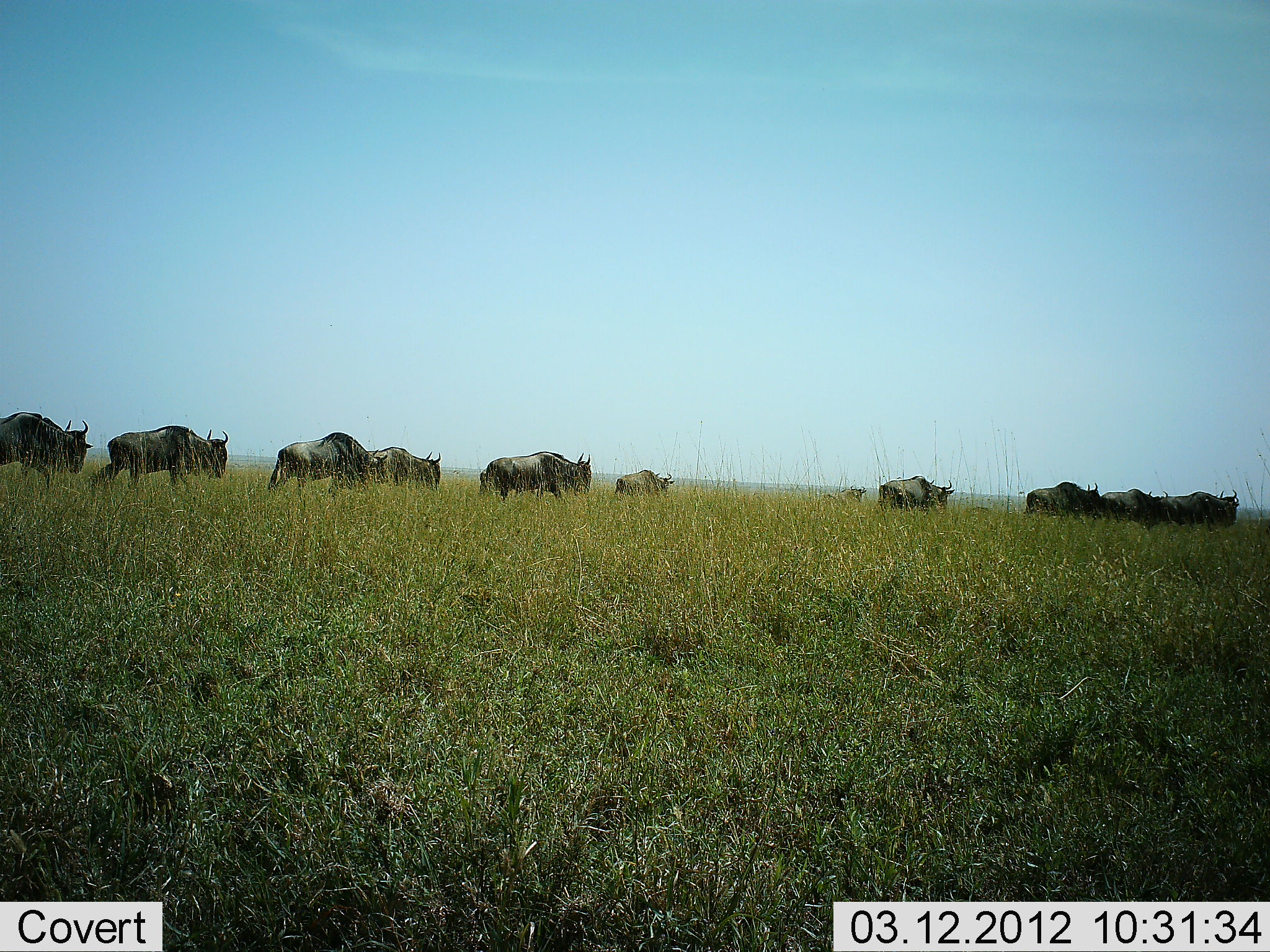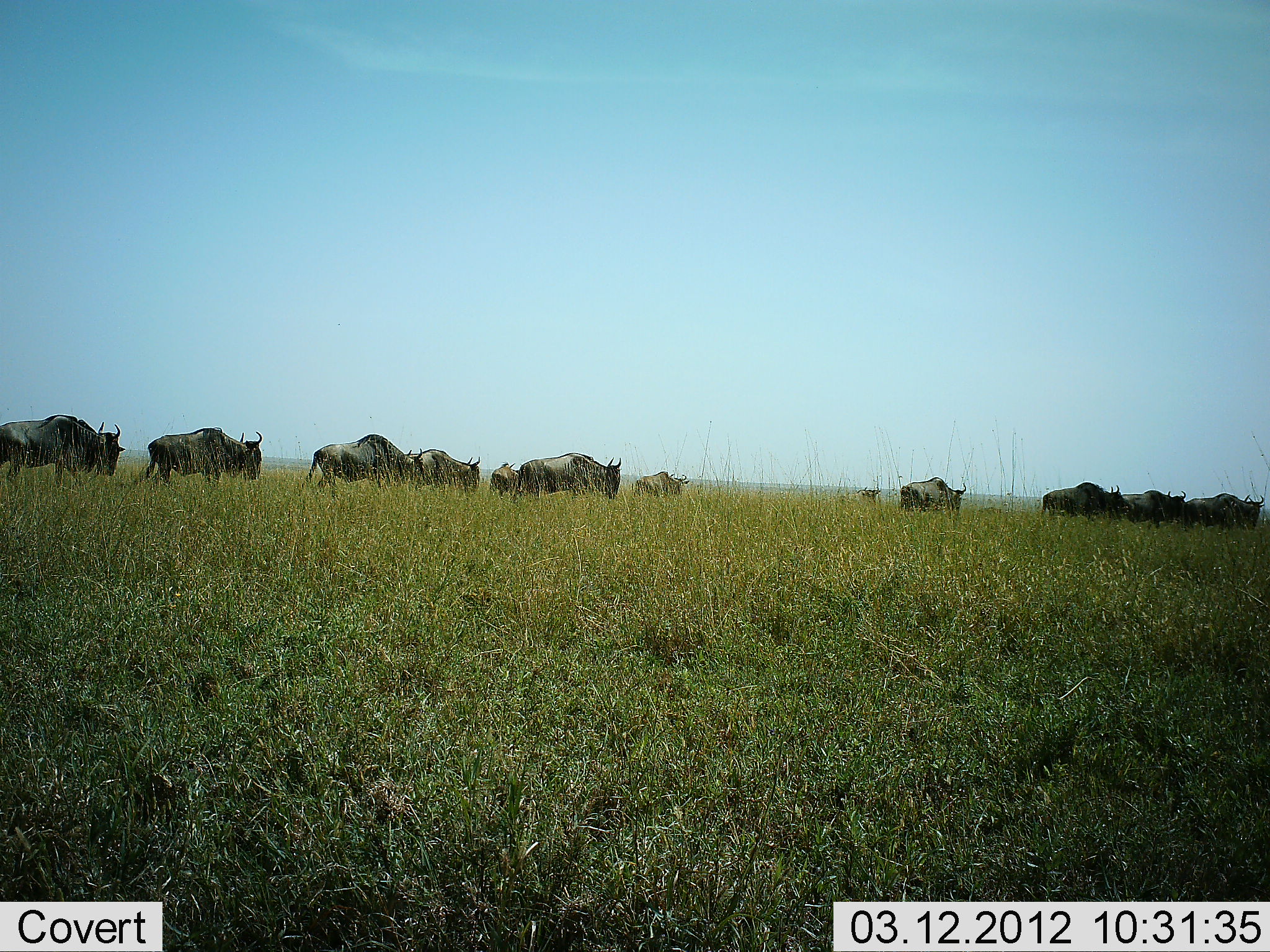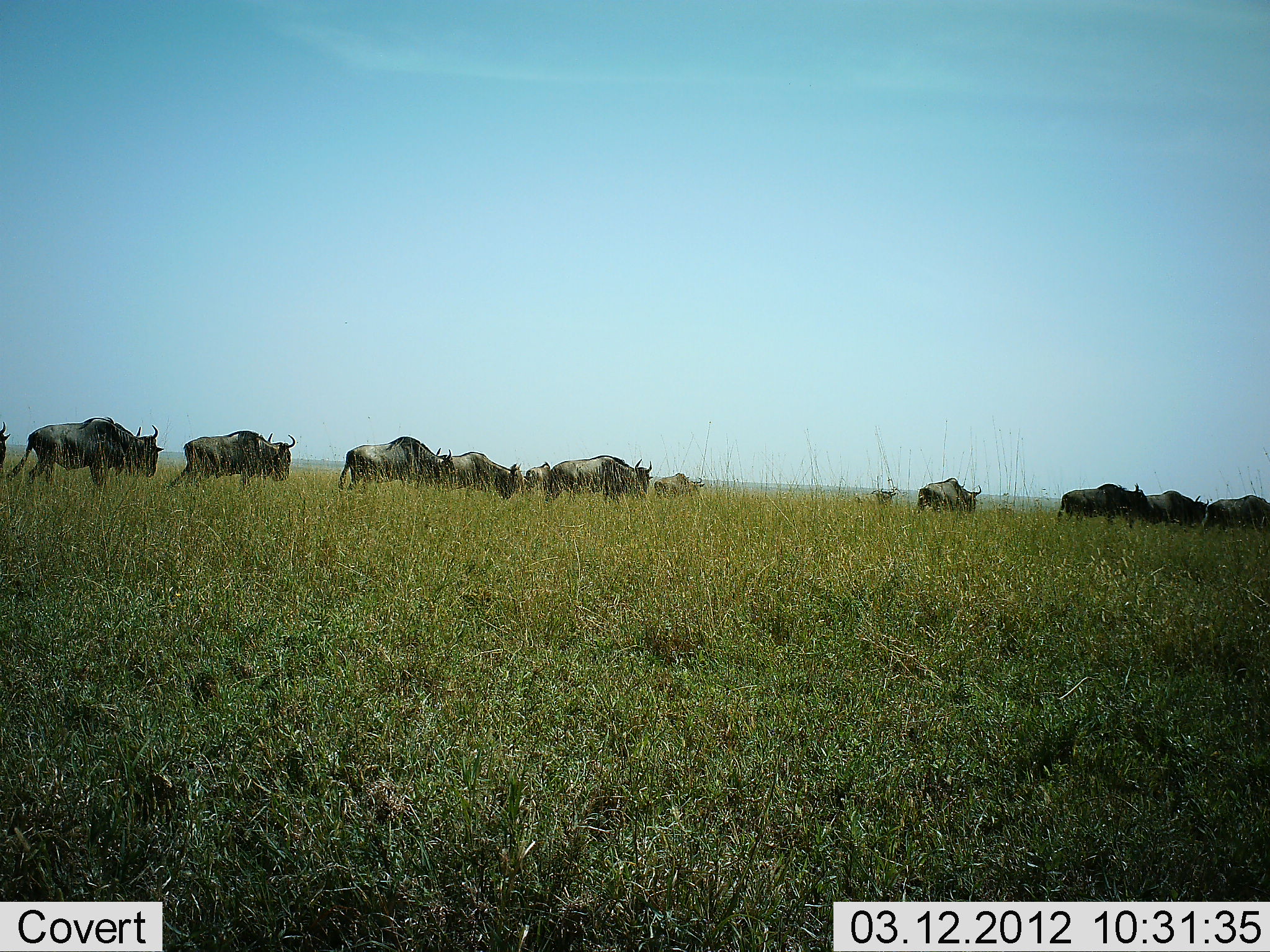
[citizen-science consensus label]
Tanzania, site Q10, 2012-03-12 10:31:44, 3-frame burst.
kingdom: Animalia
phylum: Chordata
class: Mammalia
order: Artiodactyla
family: Bovidae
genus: Connochaetes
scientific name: Connochaetes taurinus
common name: blue wildebeest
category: wildebeest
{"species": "wildebeest (blue wildebeest) (Connochaetes taurinus)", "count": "11-50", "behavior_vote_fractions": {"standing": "0%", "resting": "0%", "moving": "100%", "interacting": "0%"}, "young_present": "4%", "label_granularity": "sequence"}